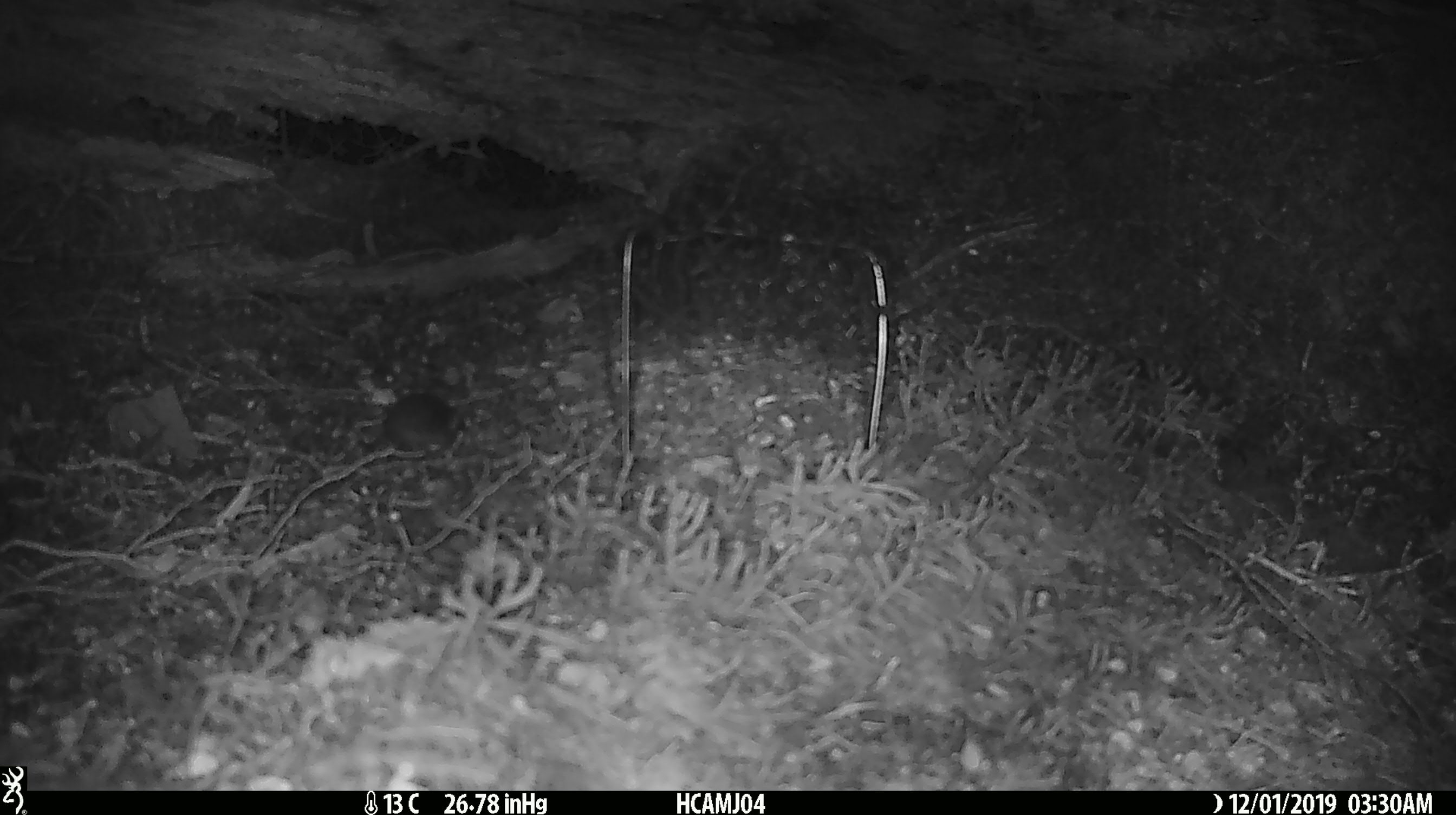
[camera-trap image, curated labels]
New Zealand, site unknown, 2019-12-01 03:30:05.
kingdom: Animalia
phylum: Chordata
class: Mammalia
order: Rodentia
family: Muridae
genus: Mus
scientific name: Mus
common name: mouse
Mouse (Mus).